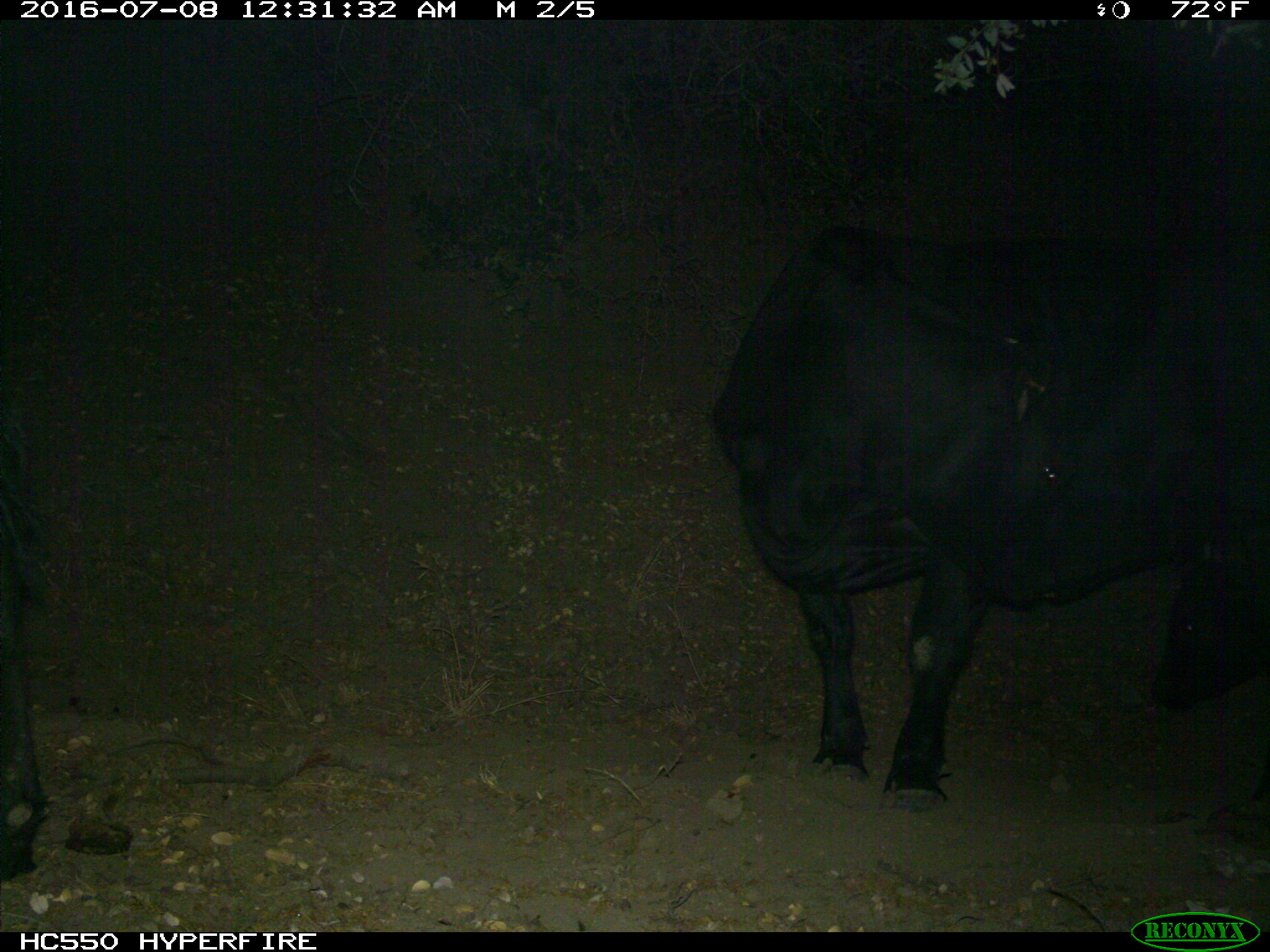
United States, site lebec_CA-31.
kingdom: Animalia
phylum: Chordata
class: Mammalia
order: Artiodactyla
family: Bovidae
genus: Bos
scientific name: Bos taurus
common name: domestic cow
Bos taurus (domestic cow).